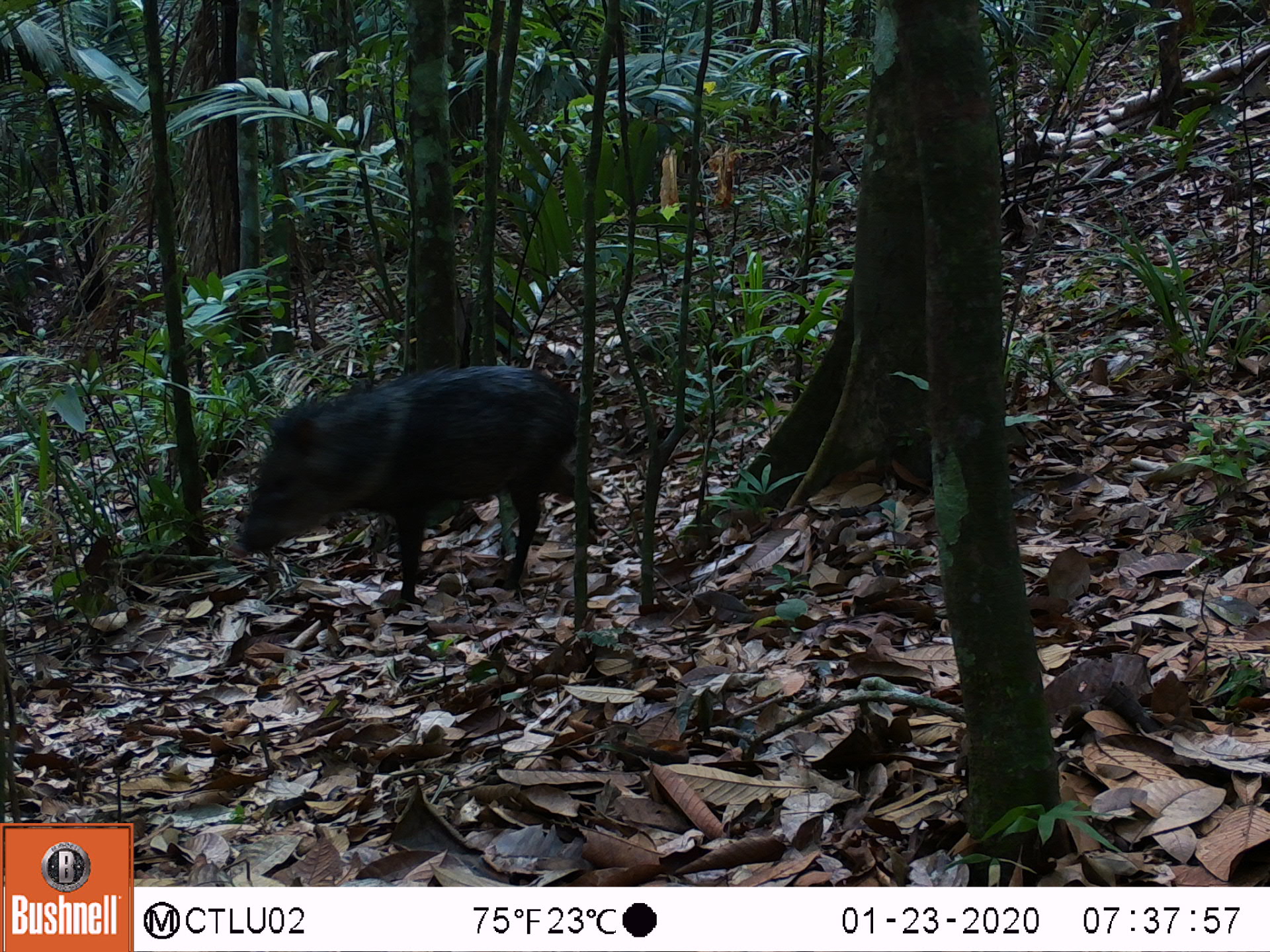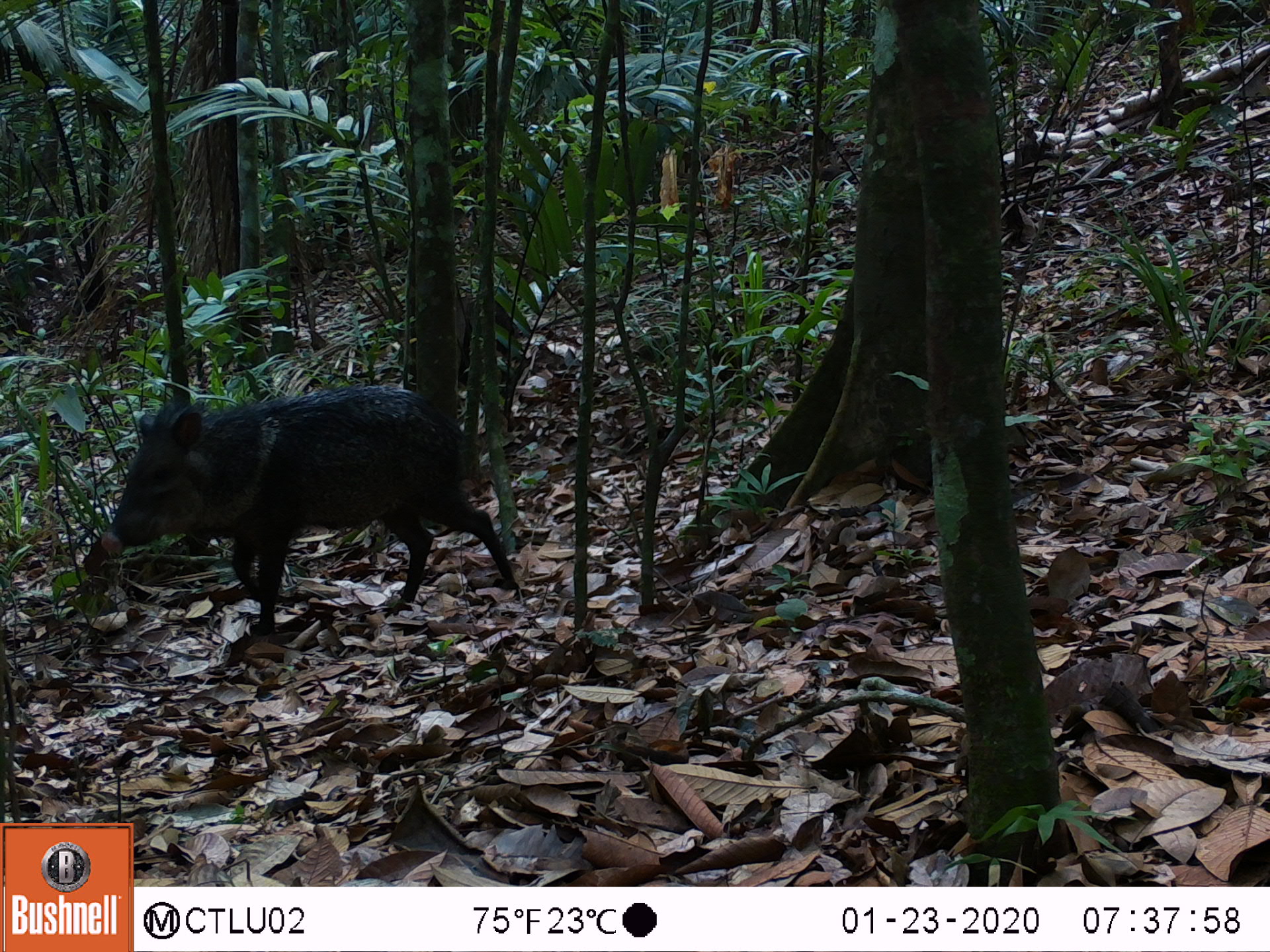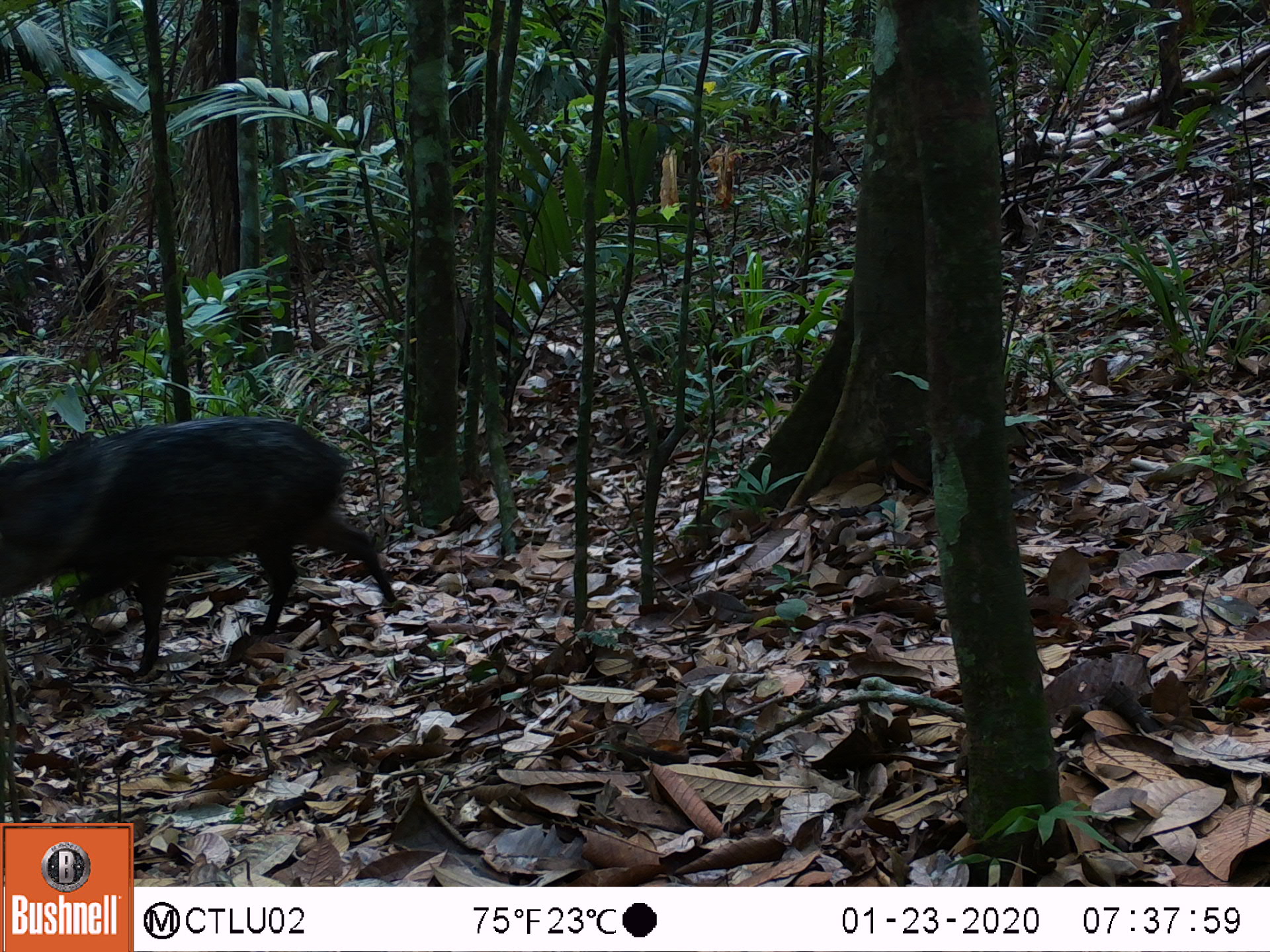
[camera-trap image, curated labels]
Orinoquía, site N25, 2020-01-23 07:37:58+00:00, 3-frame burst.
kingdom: Animalia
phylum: Chordata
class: Mammalia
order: Artiodactyla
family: Tayassuidae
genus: Pecari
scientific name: Pecari tajacu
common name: collared peccary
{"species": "collared peccary (Pecari tajacu)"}